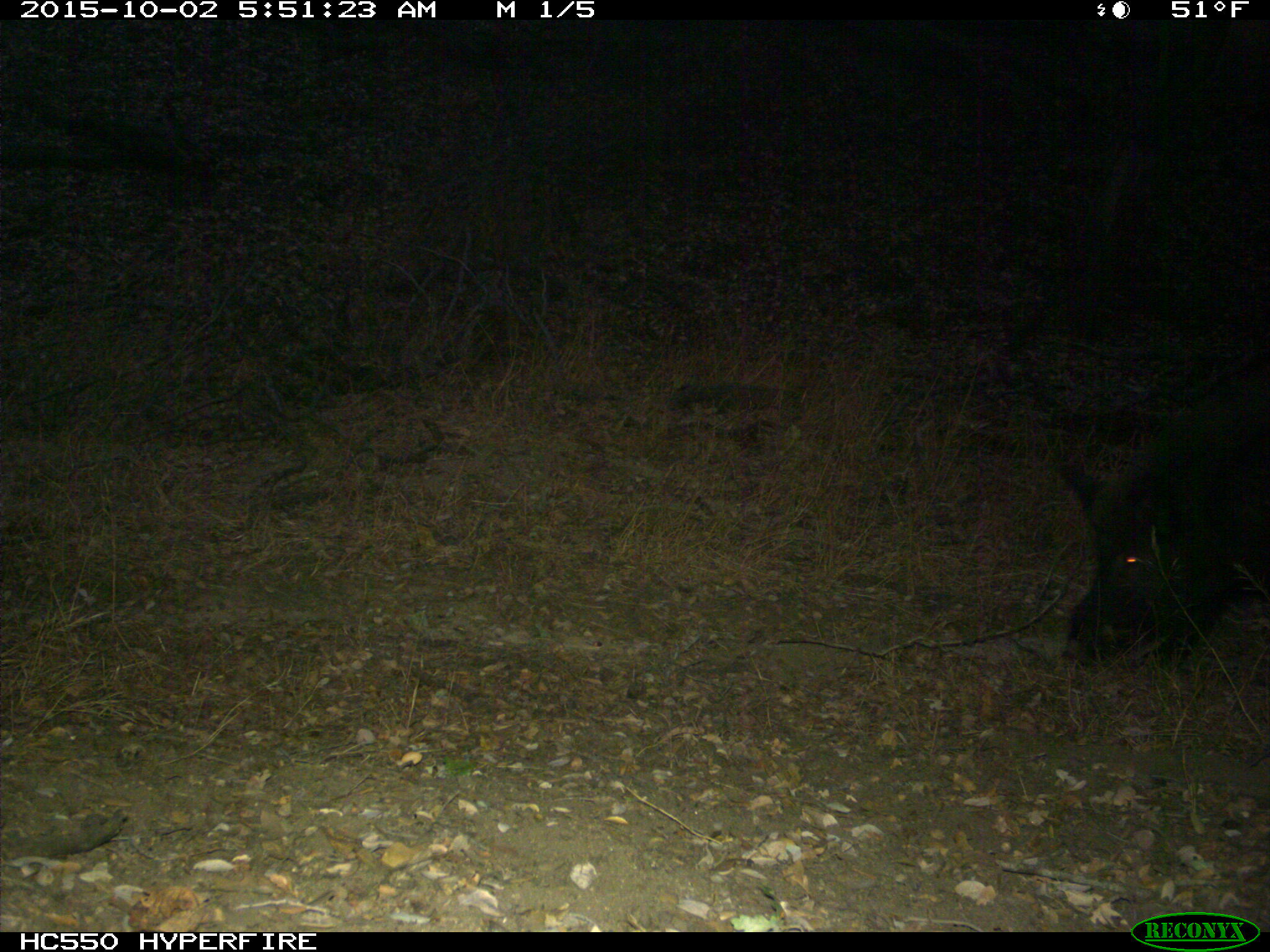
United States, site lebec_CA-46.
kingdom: Animalia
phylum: Chordata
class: Mammalia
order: Artiodactyla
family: Suidae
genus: Sus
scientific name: Sus scrofa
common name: wild boar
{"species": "Sus scrofa (wild boar)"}